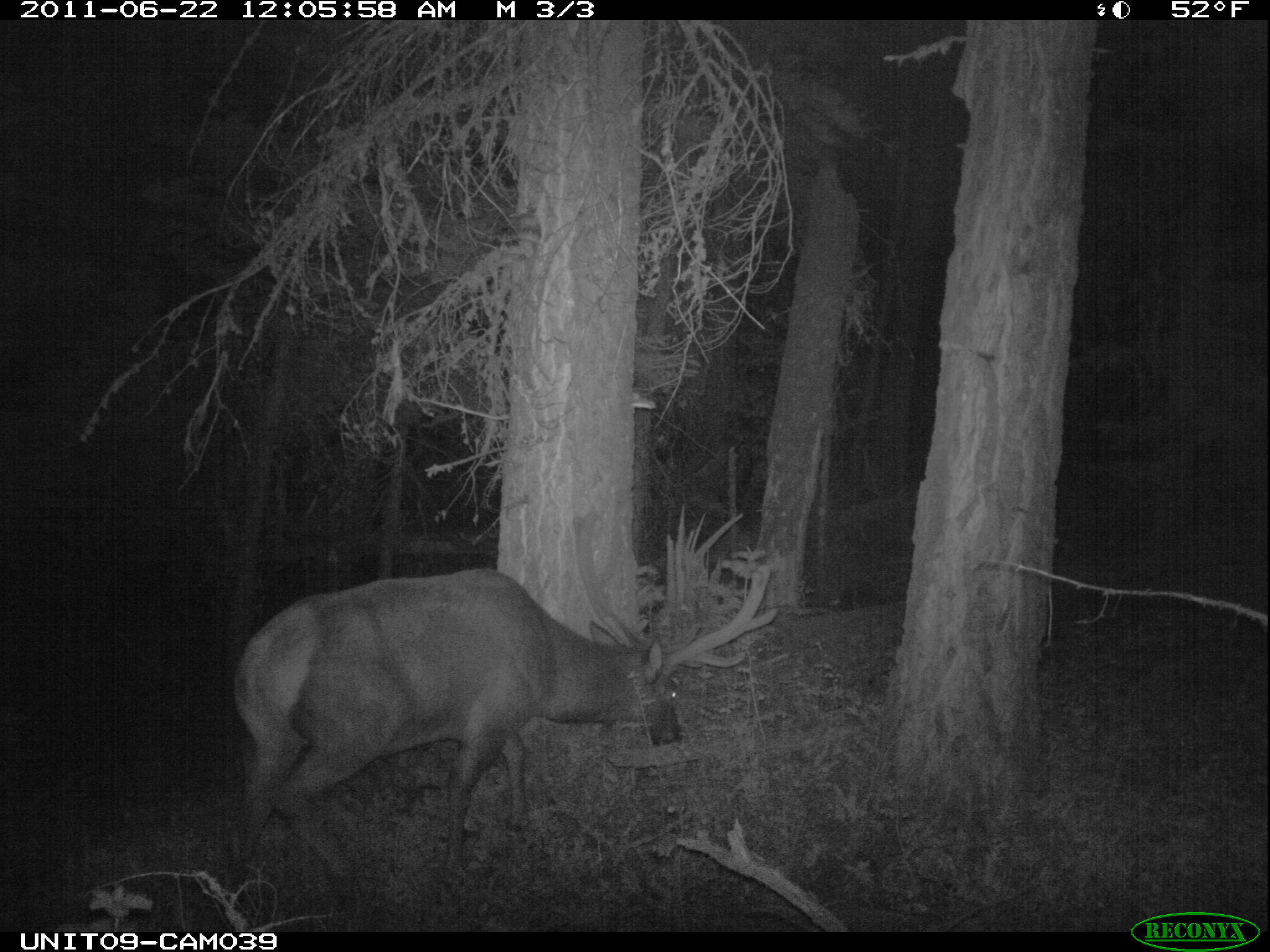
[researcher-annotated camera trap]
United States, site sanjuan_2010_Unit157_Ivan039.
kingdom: Animalia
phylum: Chordata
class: Mammalia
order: Artiodactyla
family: Cervidae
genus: Cervus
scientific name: Cervus elaphus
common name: red deer